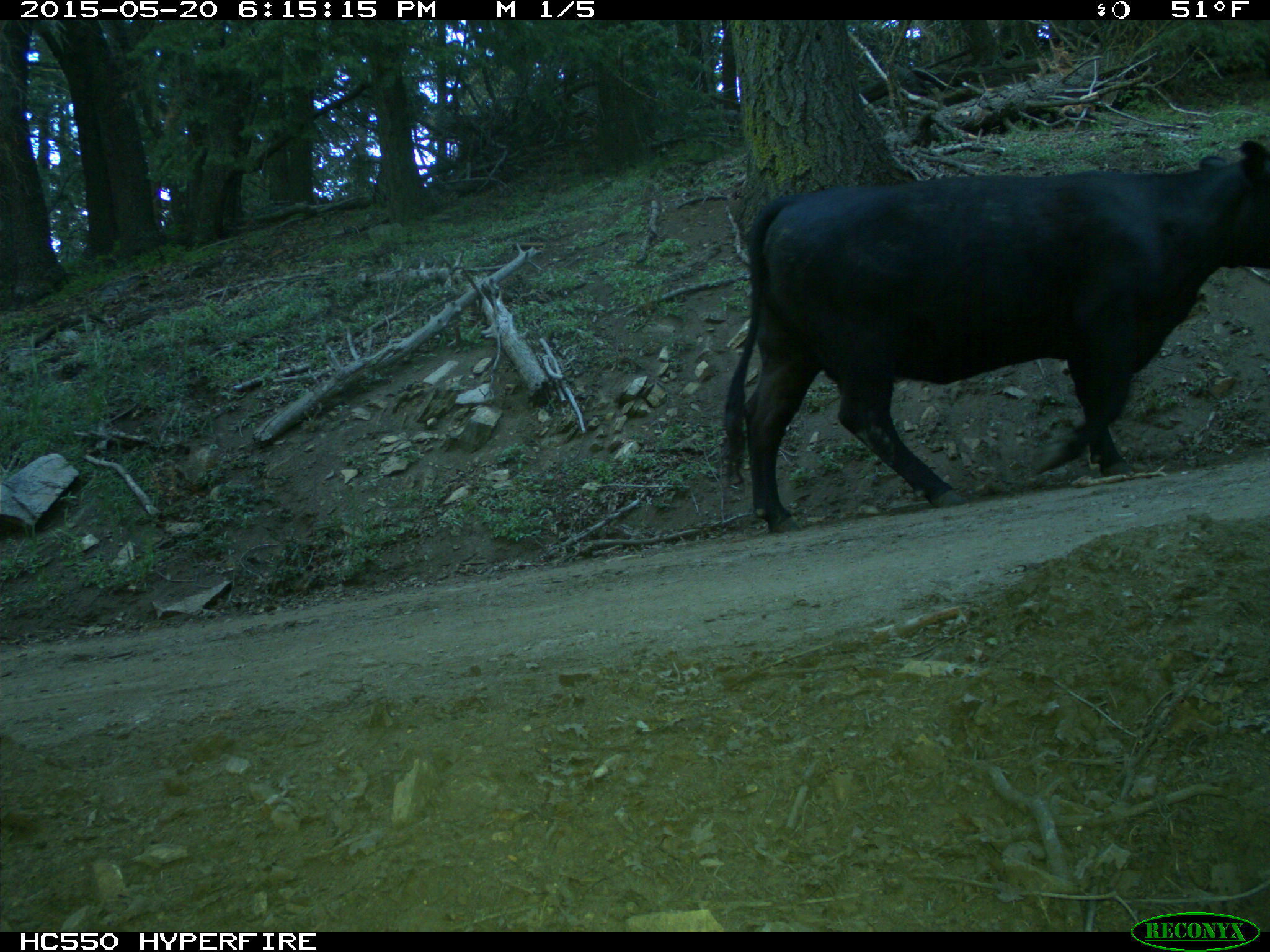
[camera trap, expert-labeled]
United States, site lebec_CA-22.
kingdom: Animalia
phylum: Chordata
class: Mammalia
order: Artiodactyla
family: Bovidae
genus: Bos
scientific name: Bos taurus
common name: domestic cow